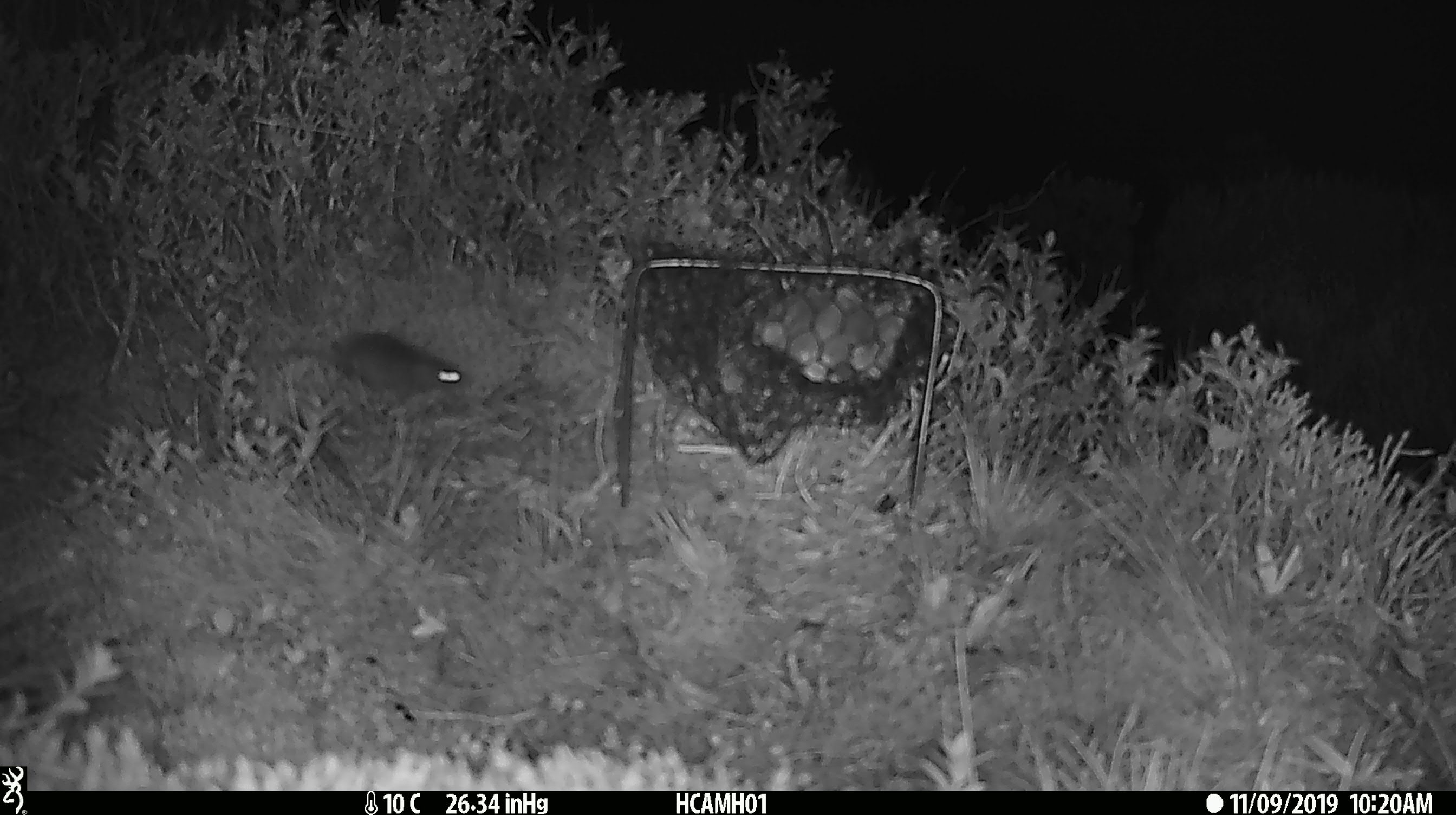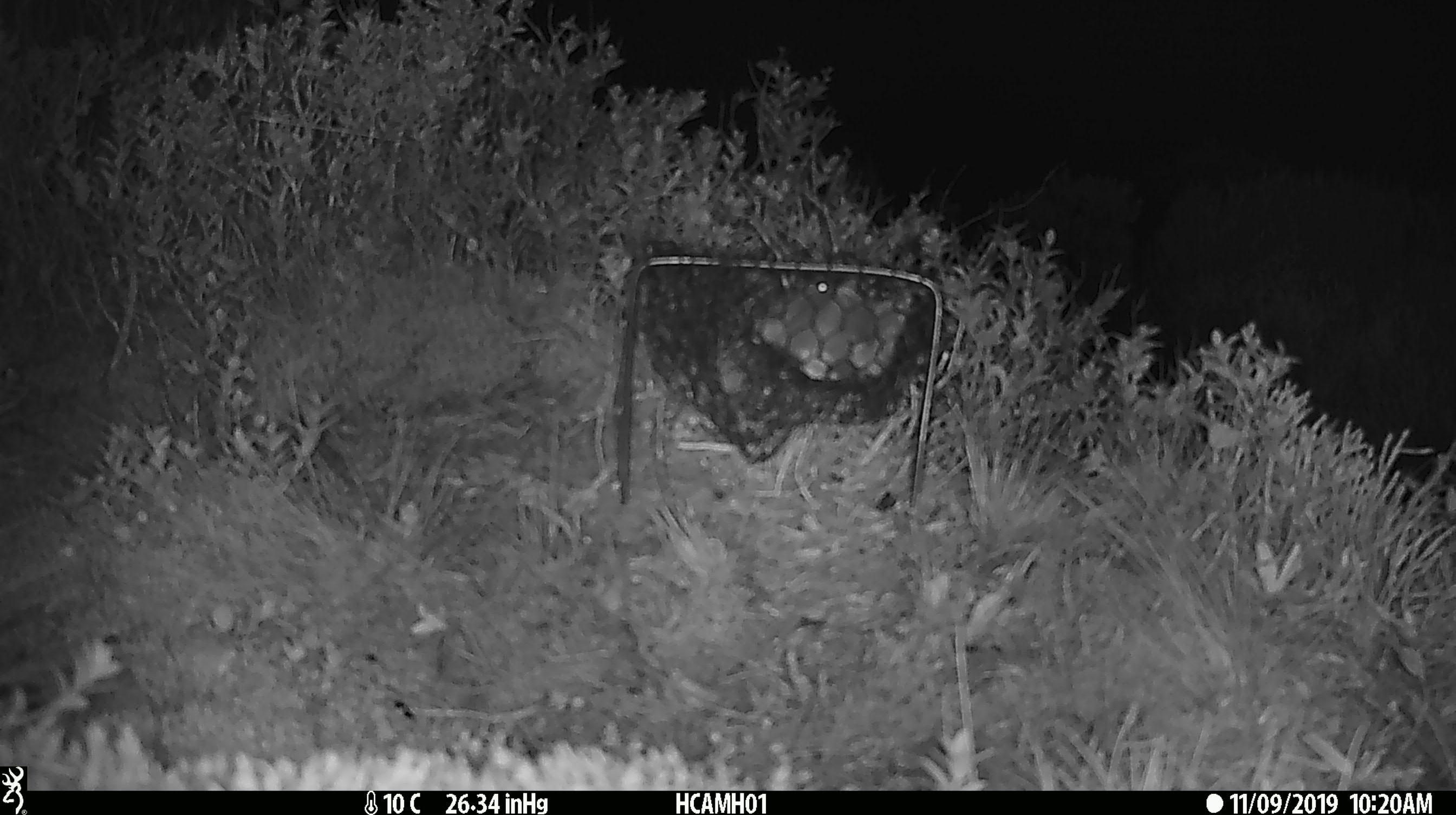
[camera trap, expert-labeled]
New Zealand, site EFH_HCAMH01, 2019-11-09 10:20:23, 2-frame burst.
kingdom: Animalia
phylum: Chordata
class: Mammalia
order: Rodentia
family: Muridae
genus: Mus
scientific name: Mus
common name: mouse